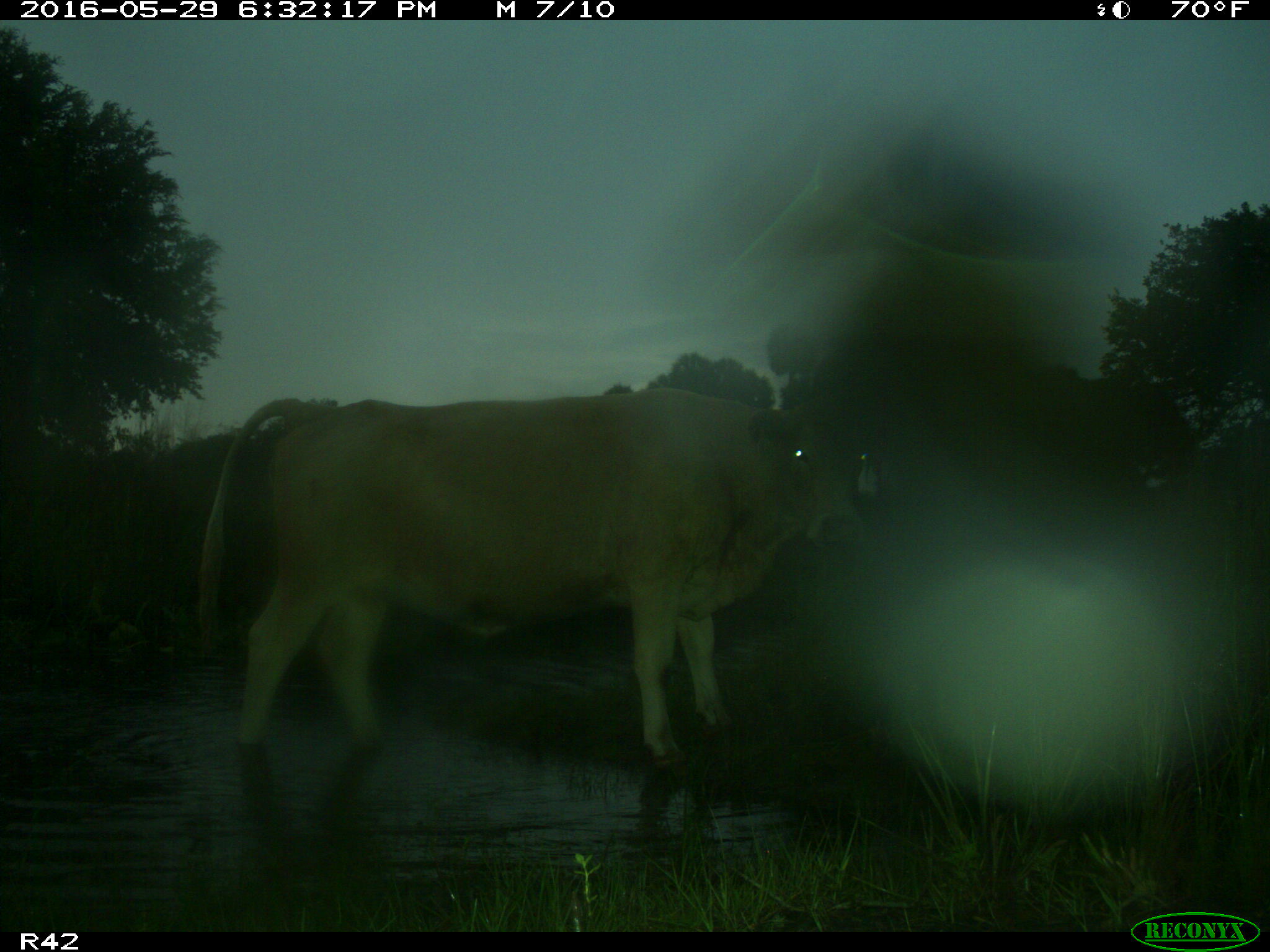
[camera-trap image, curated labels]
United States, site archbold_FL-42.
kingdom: Animalia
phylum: Chordata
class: Mammalia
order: Artiodactyla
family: Bovidae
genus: Bos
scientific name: Bos taurus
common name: domestic cow